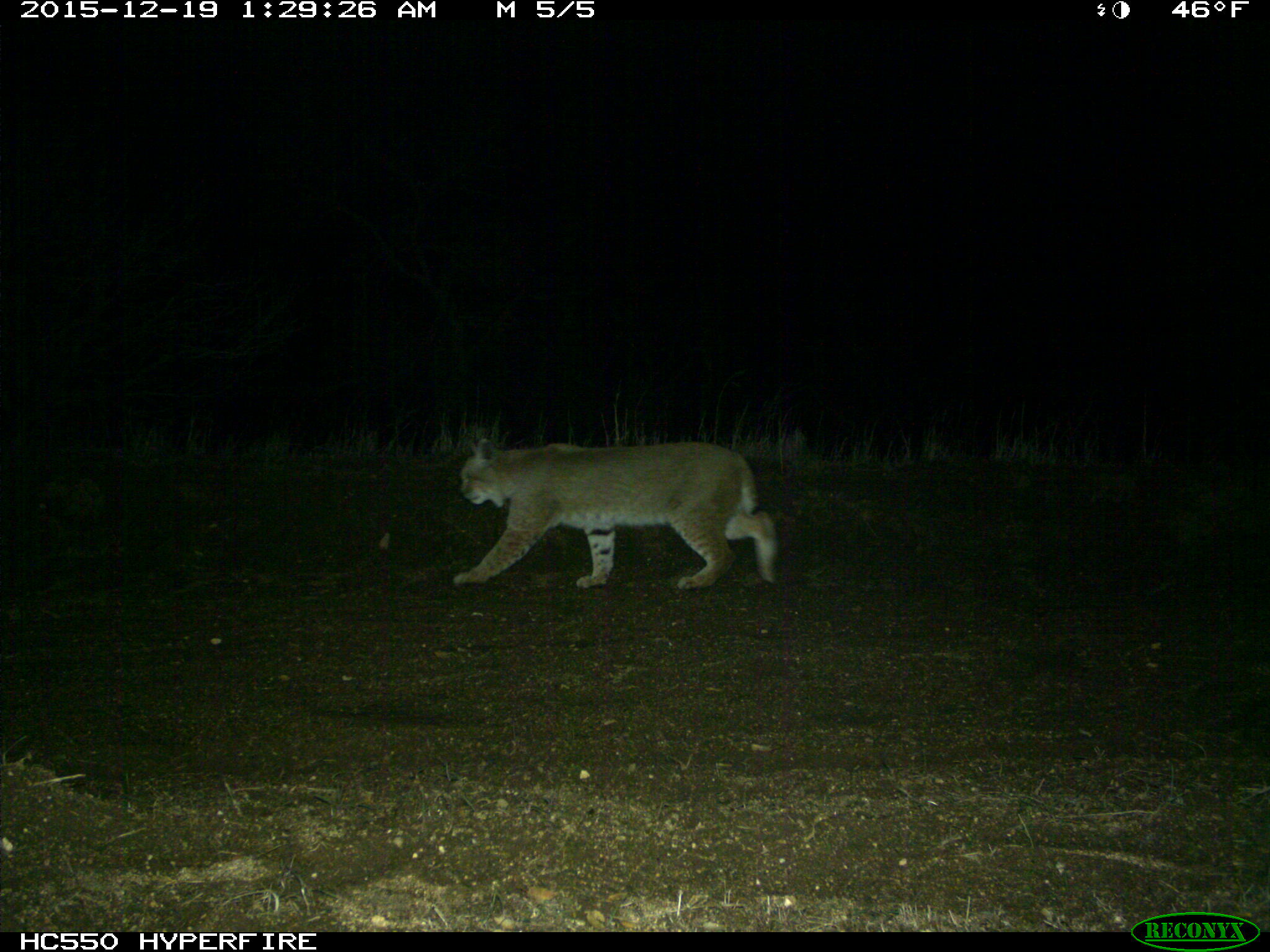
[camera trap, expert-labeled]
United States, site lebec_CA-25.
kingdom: Animalia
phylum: Chordata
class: Mammalia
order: Carnivora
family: Felidae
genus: Lynx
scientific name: Lynx rufus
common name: bobcat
Lynx rufus (bobcat).